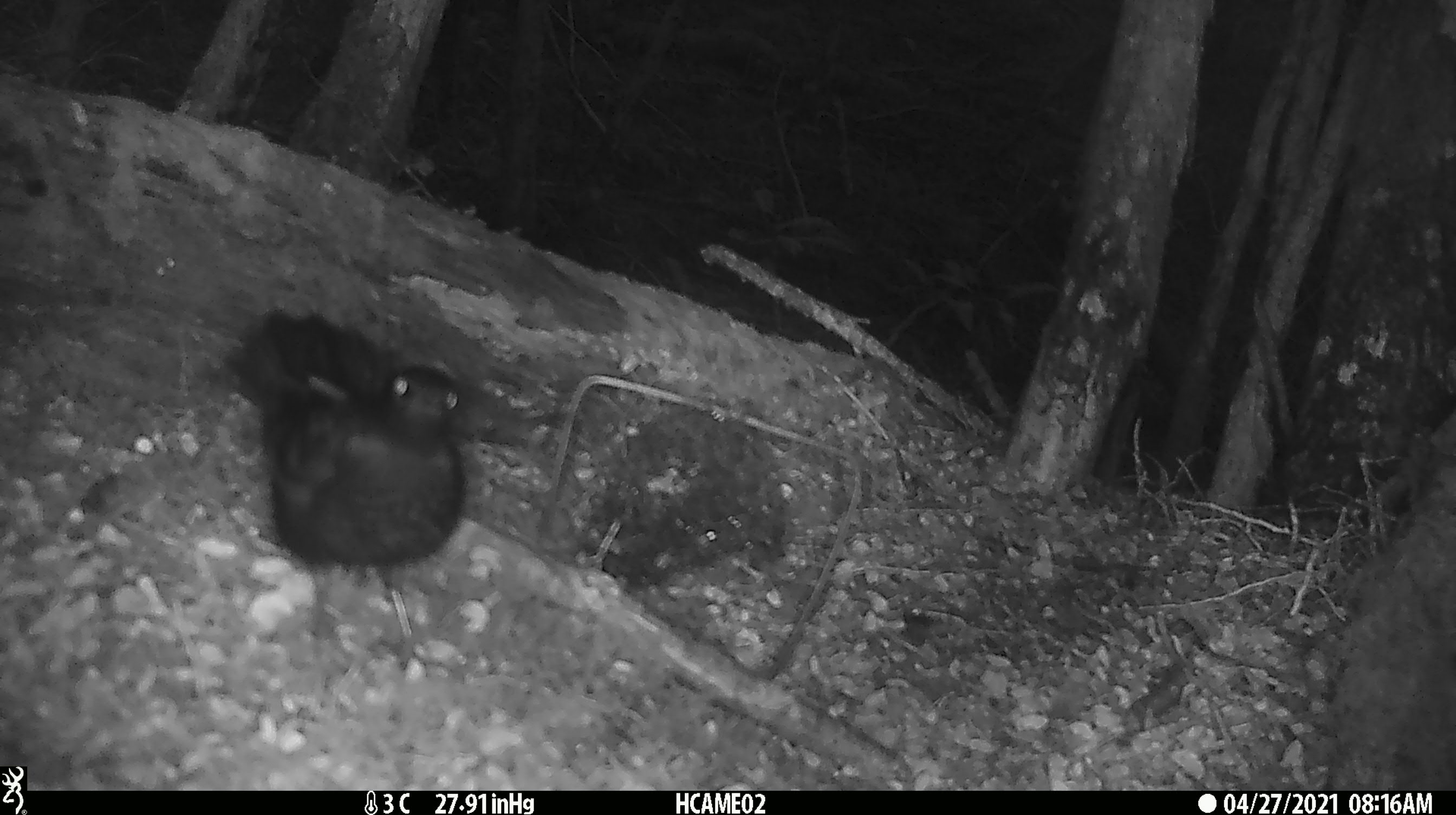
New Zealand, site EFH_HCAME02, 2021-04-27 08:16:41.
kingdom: Animalia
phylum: Chordata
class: Aves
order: Passeriformes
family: Turdidae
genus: Turdus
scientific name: Turdus merula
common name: eurasian blackbird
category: blackbird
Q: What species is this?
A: Blackbird (eurasian blackbird) (Turdus merula).